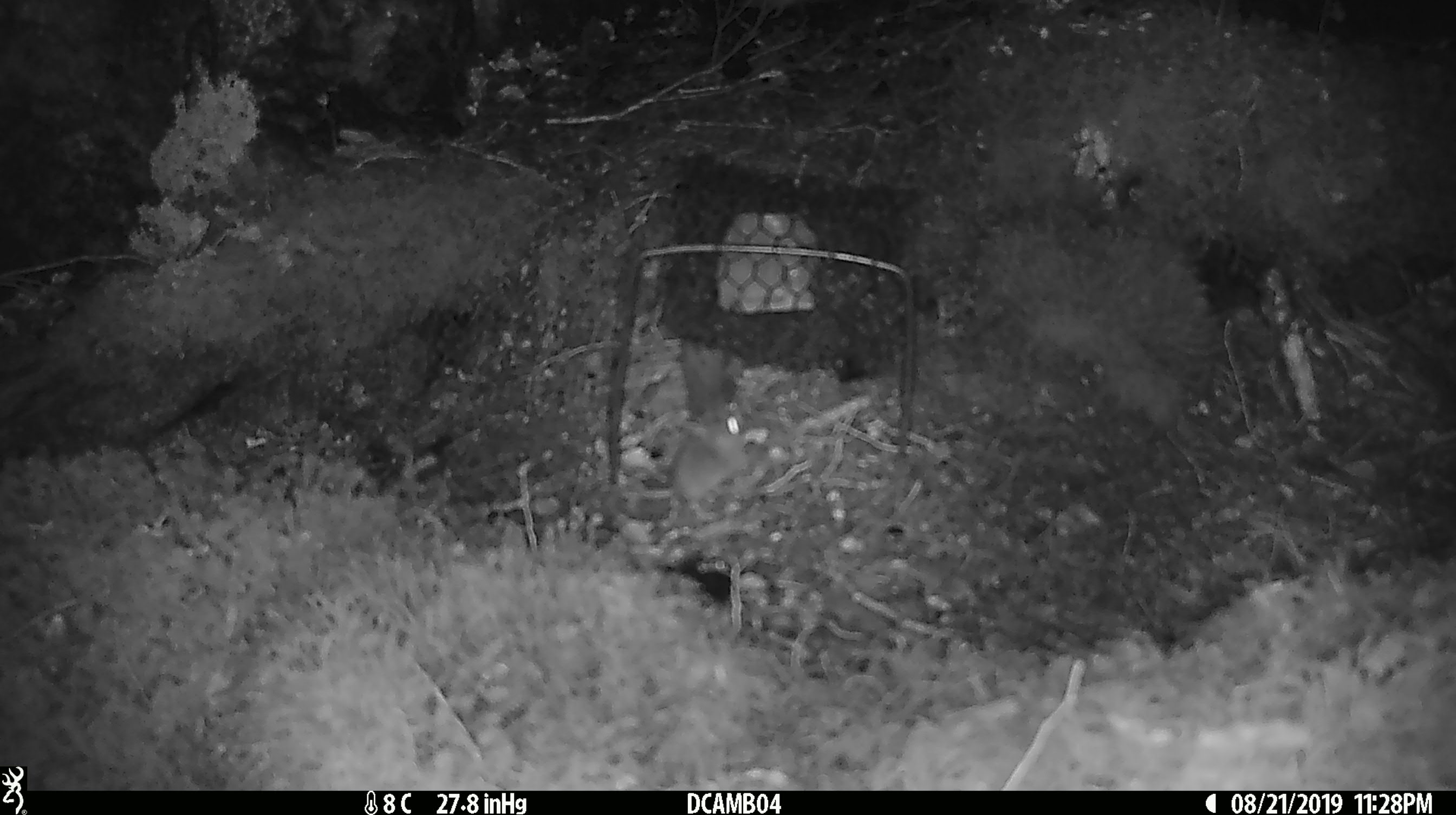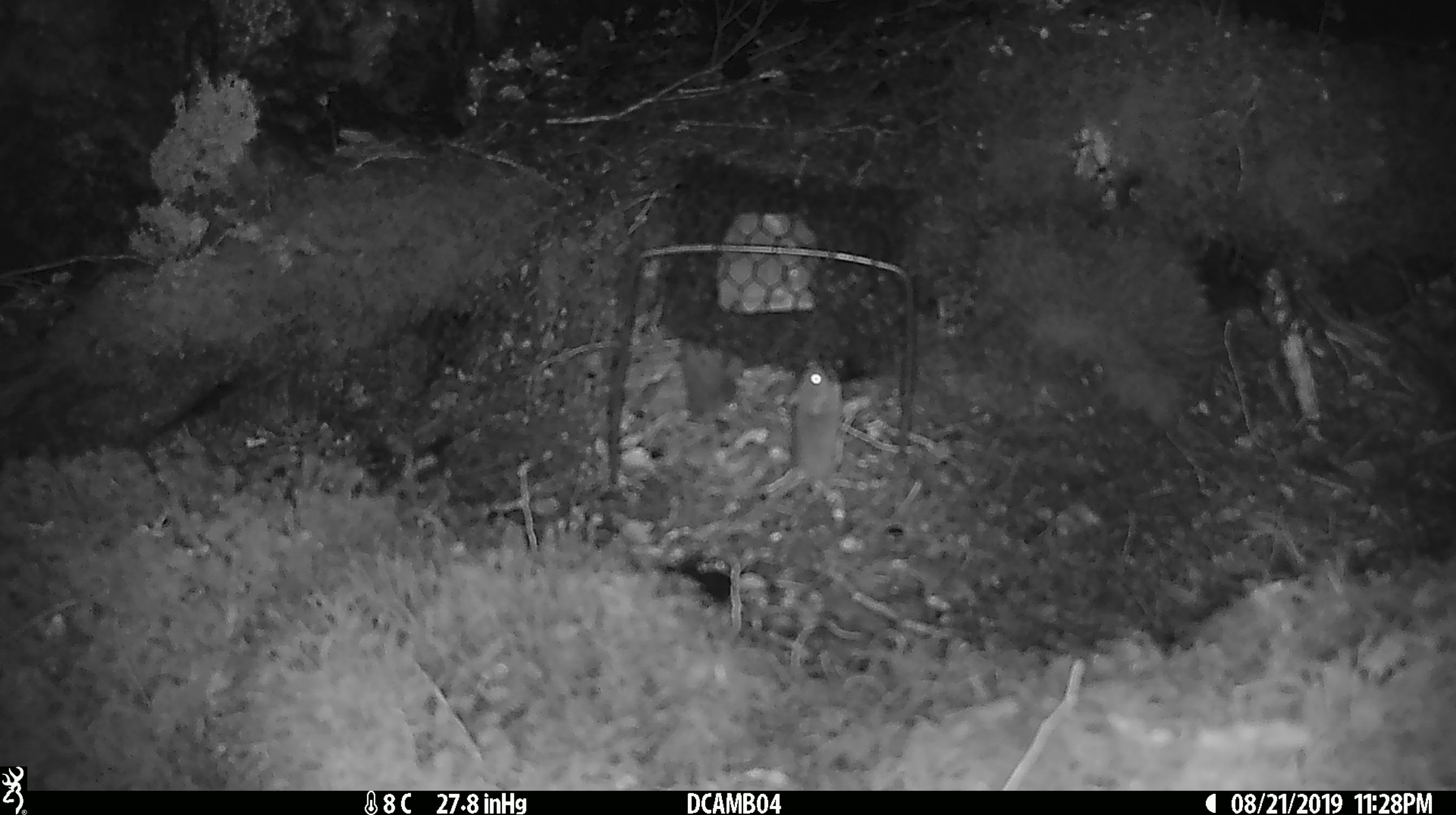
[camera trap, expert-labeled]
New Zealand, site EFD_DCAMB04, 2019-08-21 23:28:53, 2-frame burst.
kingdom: Animalia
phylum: Chordata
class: Mammalia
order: Rodentia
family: Muridae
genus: Mus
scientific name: Mus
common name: mouse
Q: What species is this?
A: Mouse (Mus).